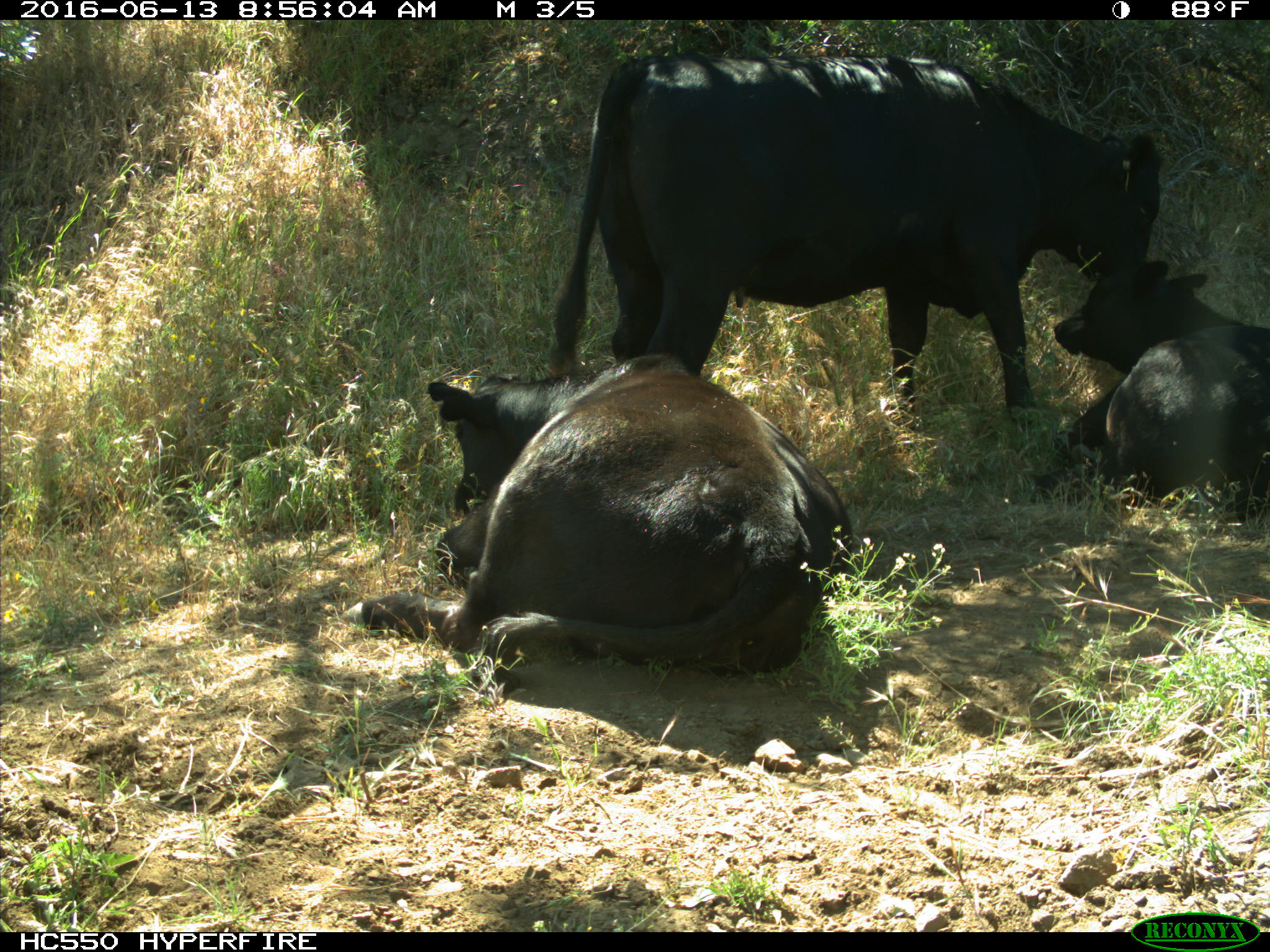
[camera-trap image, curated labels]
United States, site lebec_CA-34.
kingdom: Animalia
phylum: Chordata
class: Mammalia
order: Artiodactyla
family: Bovidae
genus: Bos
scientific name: Bos taurus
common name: domestic cow